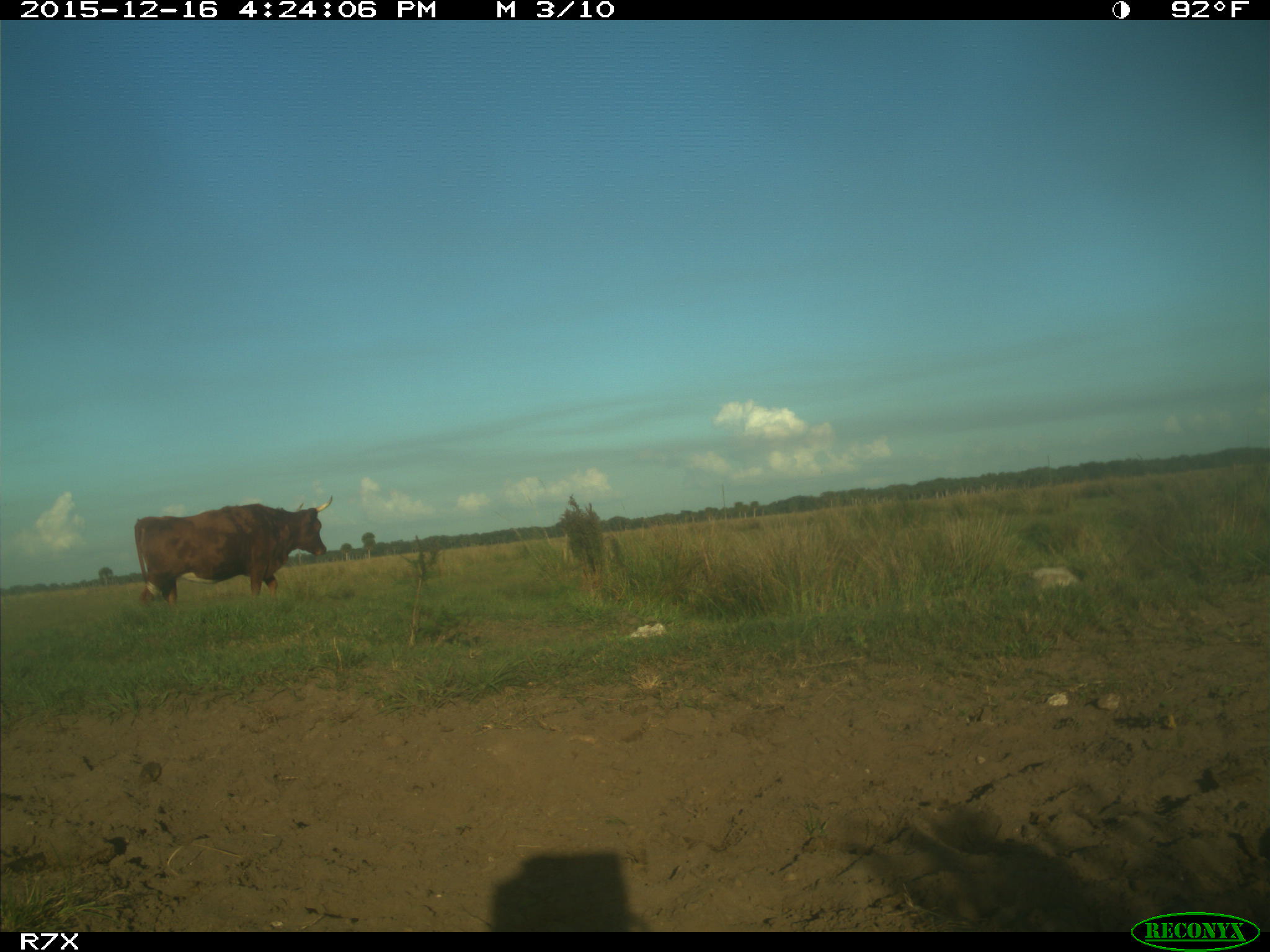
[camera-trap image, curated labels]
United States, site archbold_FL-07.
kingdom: Animalia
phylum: Chordata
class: Mammalia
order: Artiodactyla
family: Bovidae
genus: Bos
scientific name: Bos taurus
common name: domestic cow